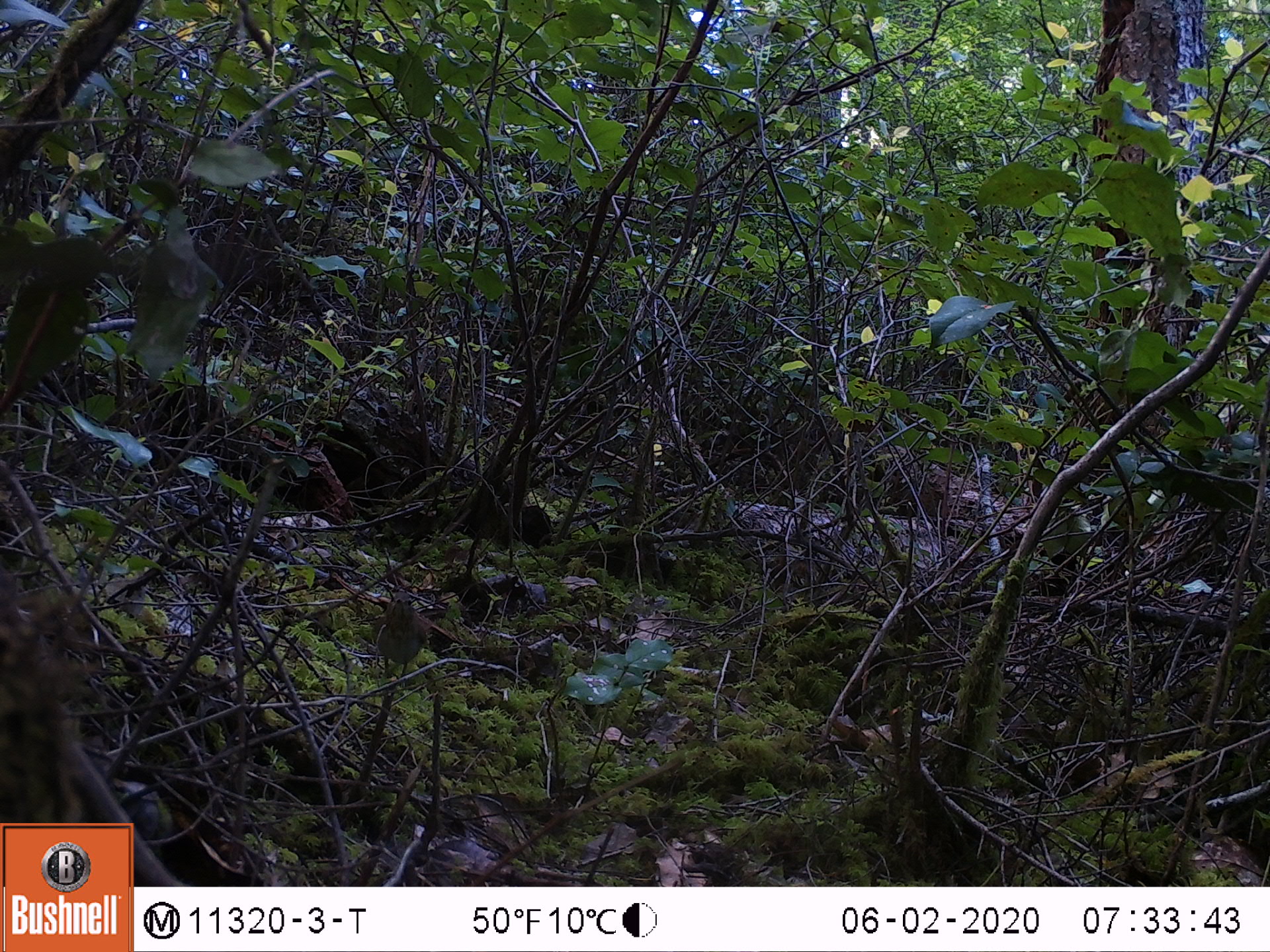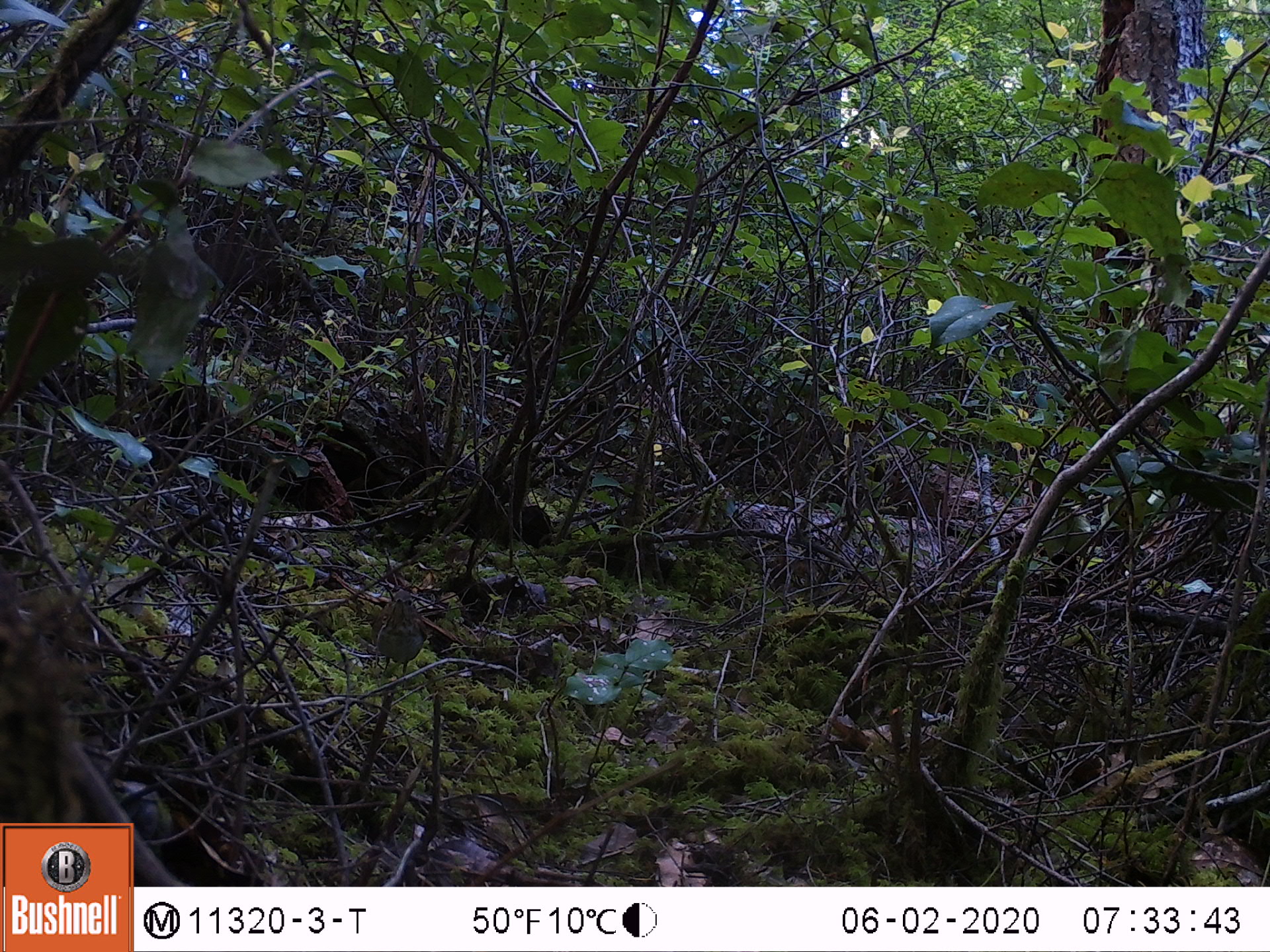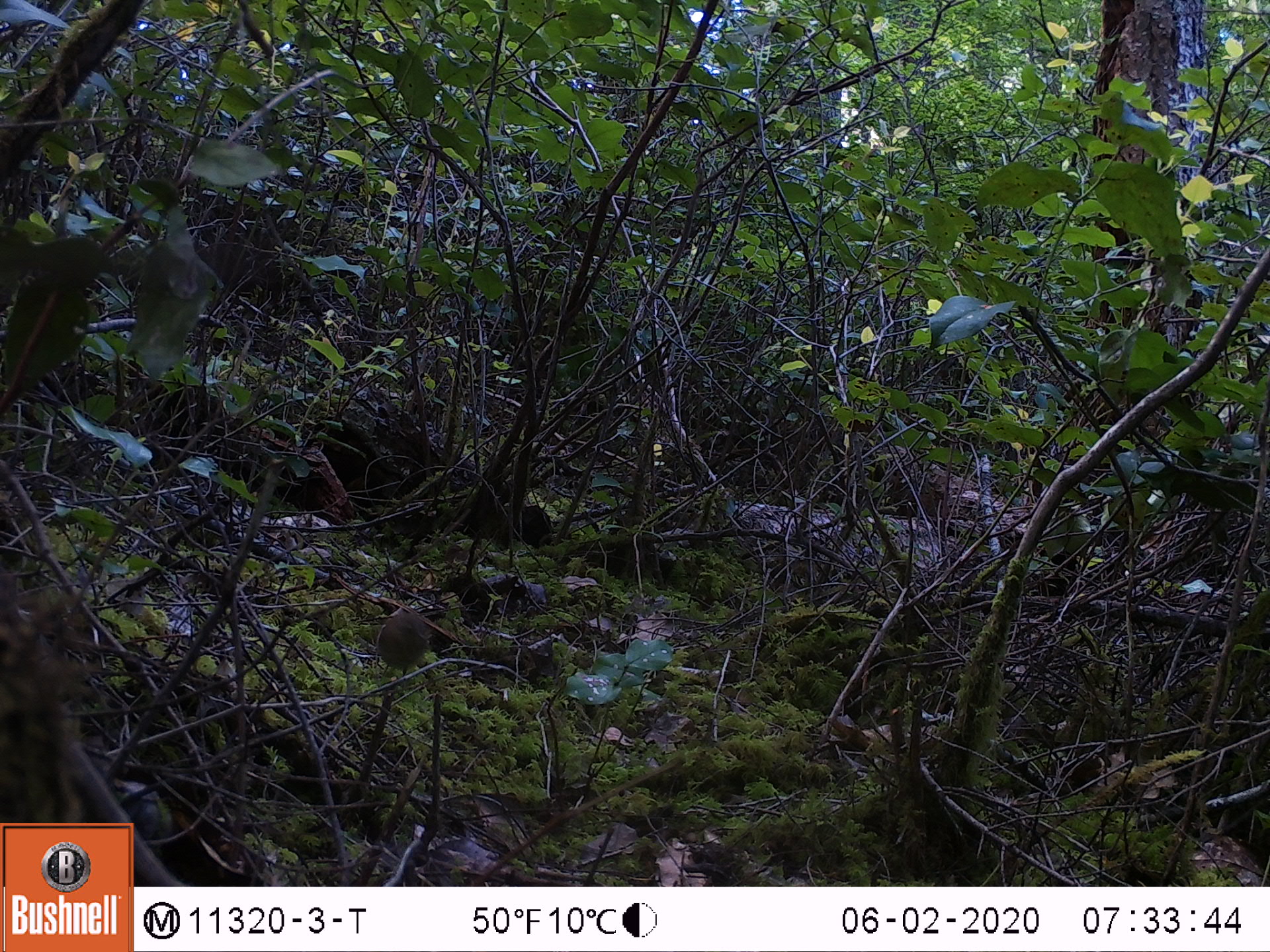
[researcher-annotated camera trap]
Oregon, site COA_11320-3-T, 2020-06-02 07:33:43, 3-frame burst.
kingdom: Animalia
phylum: Chordata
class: Aves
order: Passeriformes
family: Turdidae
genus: Catharus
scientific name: Catharus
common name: brown thrushes and nightingale-thrushes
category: catharus species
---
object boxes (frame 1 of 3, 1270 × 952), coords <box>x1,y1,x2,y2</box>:
catharus species: <box>373,591,434,673</box>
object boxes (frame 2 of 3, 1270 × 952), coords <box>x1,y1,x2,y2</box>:
catharus species: <box>368,589,425,670</box>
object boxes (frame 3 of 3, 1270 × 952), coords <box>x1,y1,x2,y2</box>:
catharus species: <box>362,610,433,669</box>